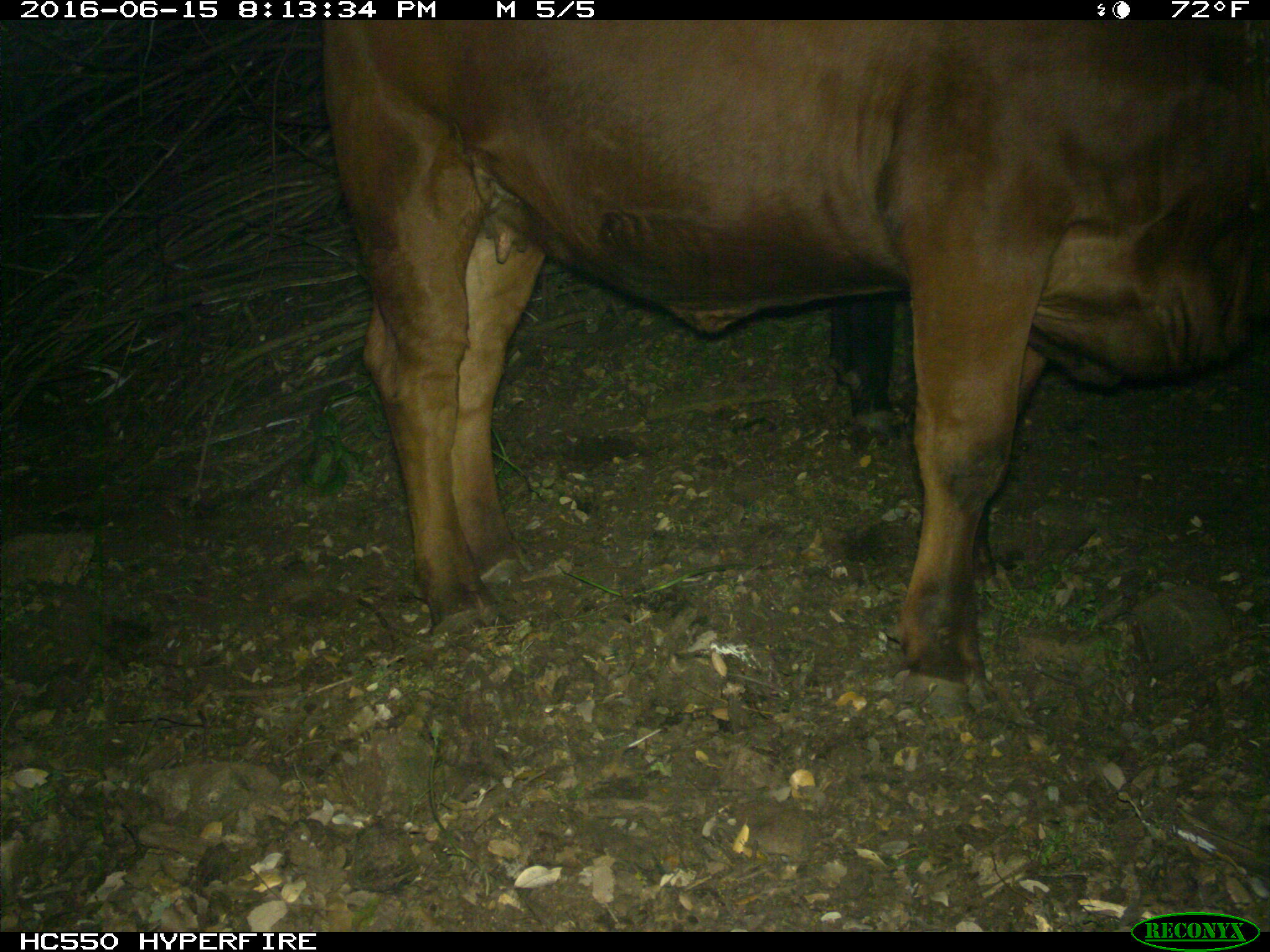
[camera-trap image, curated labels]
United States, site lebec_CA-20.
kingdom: Animalia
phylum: Chordata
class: Mammalia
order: Artiodactyla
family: Bovidae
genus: Bos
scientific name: Bos taurus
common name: domestic cow